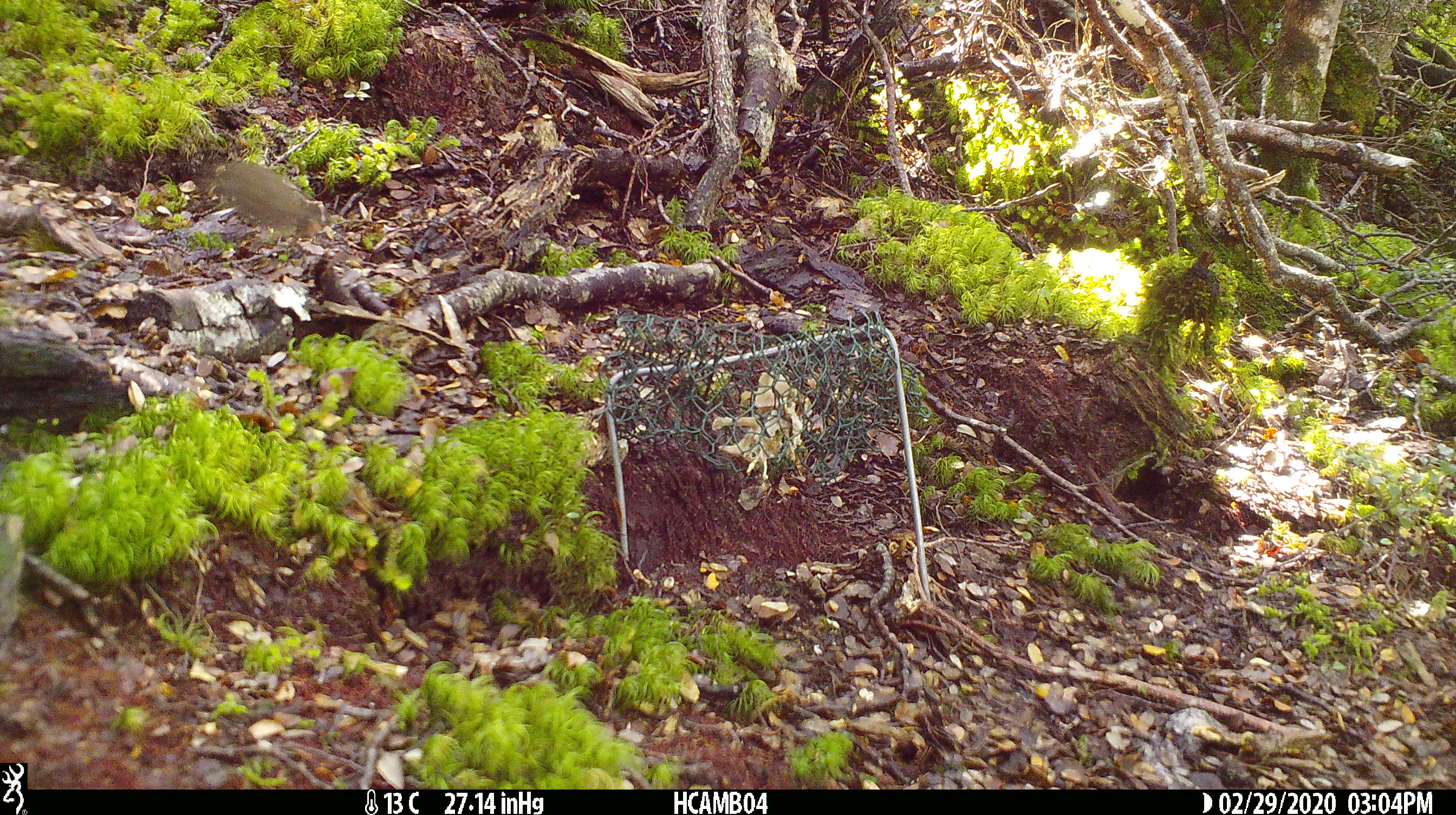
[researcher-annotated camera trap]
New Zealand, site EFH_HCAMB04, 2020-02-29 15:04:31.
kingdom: Animalia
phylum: Chordata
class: Mammalia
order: Rodentia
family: Muridae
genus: Mus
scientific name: Mus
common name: mouse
Mouse (Mus).